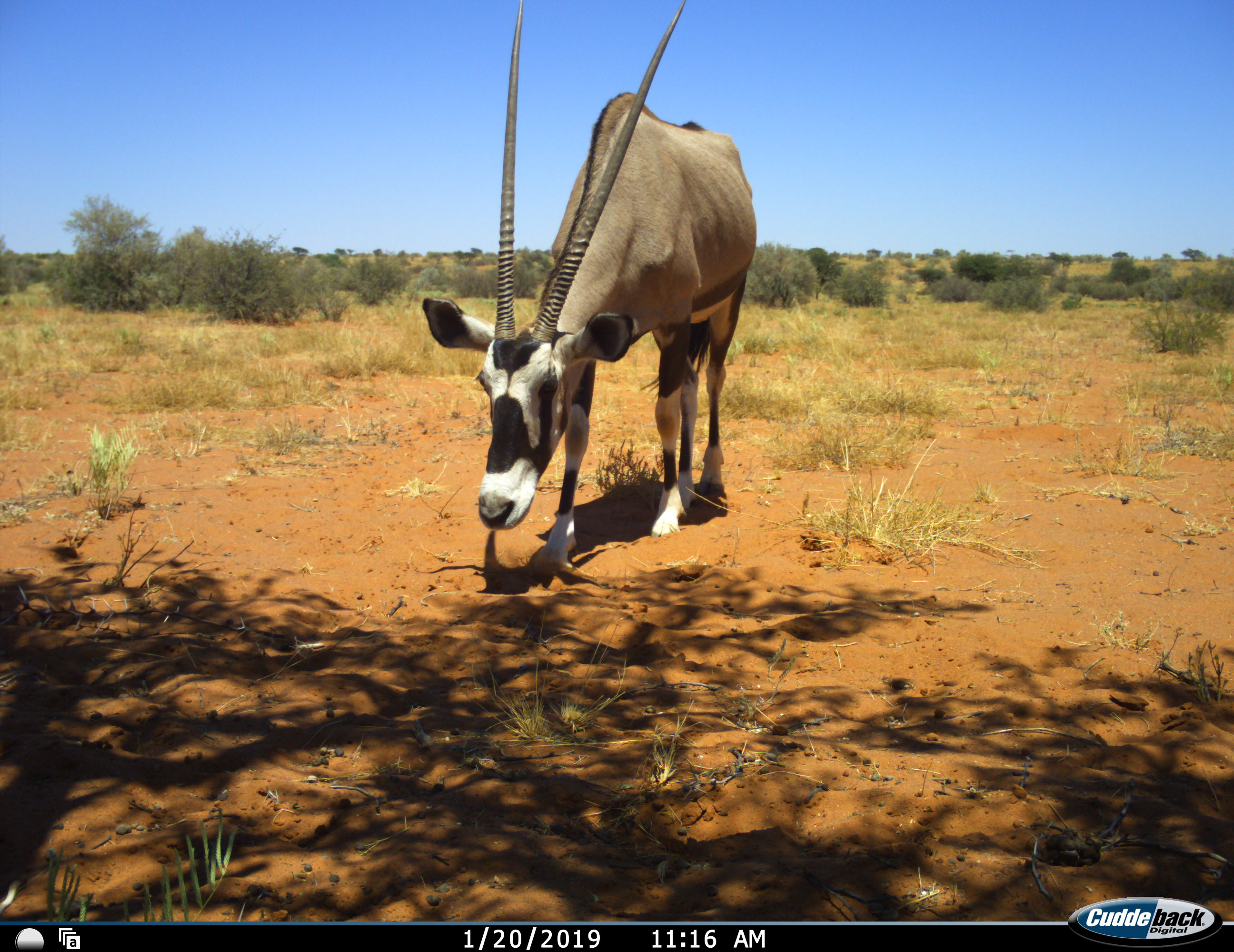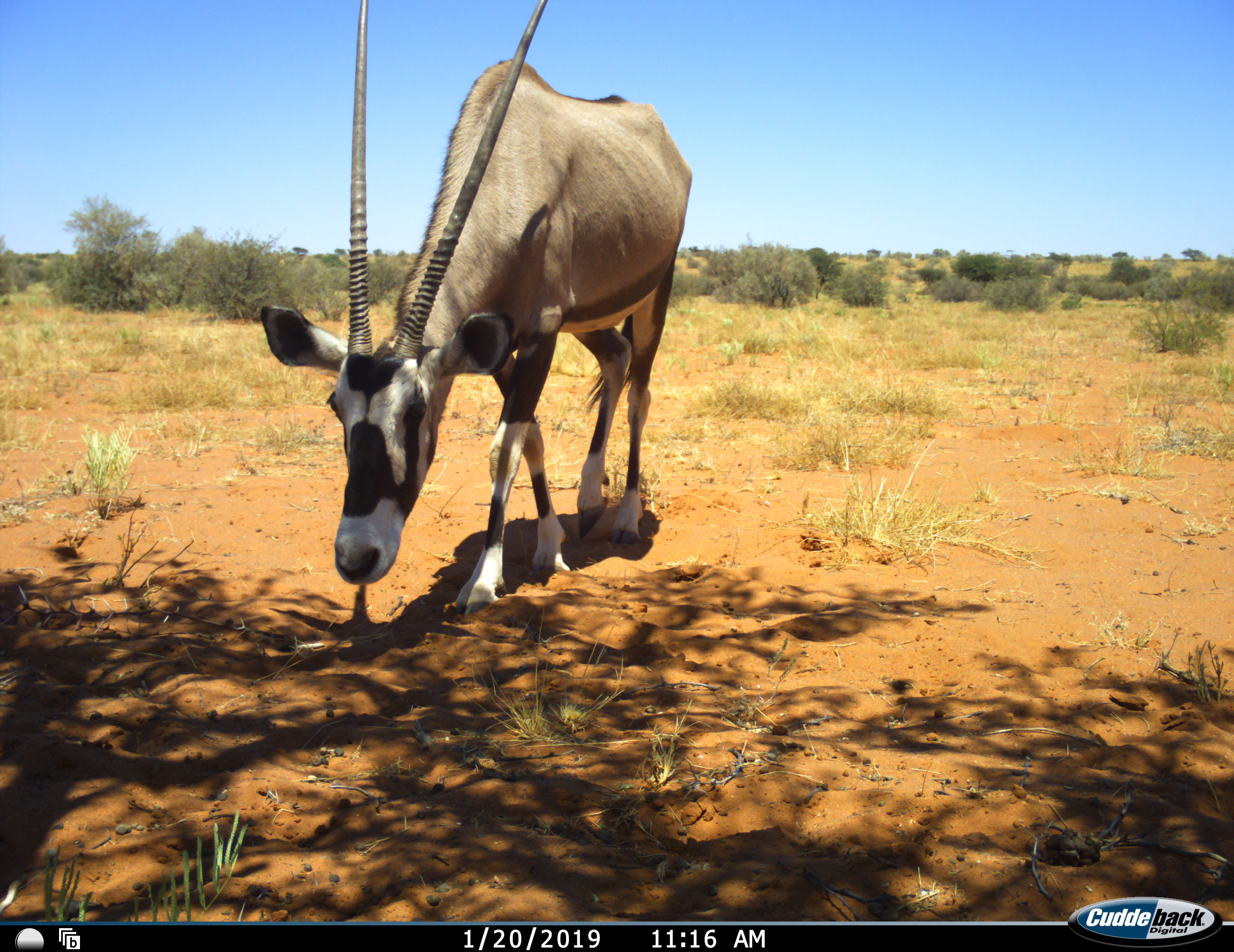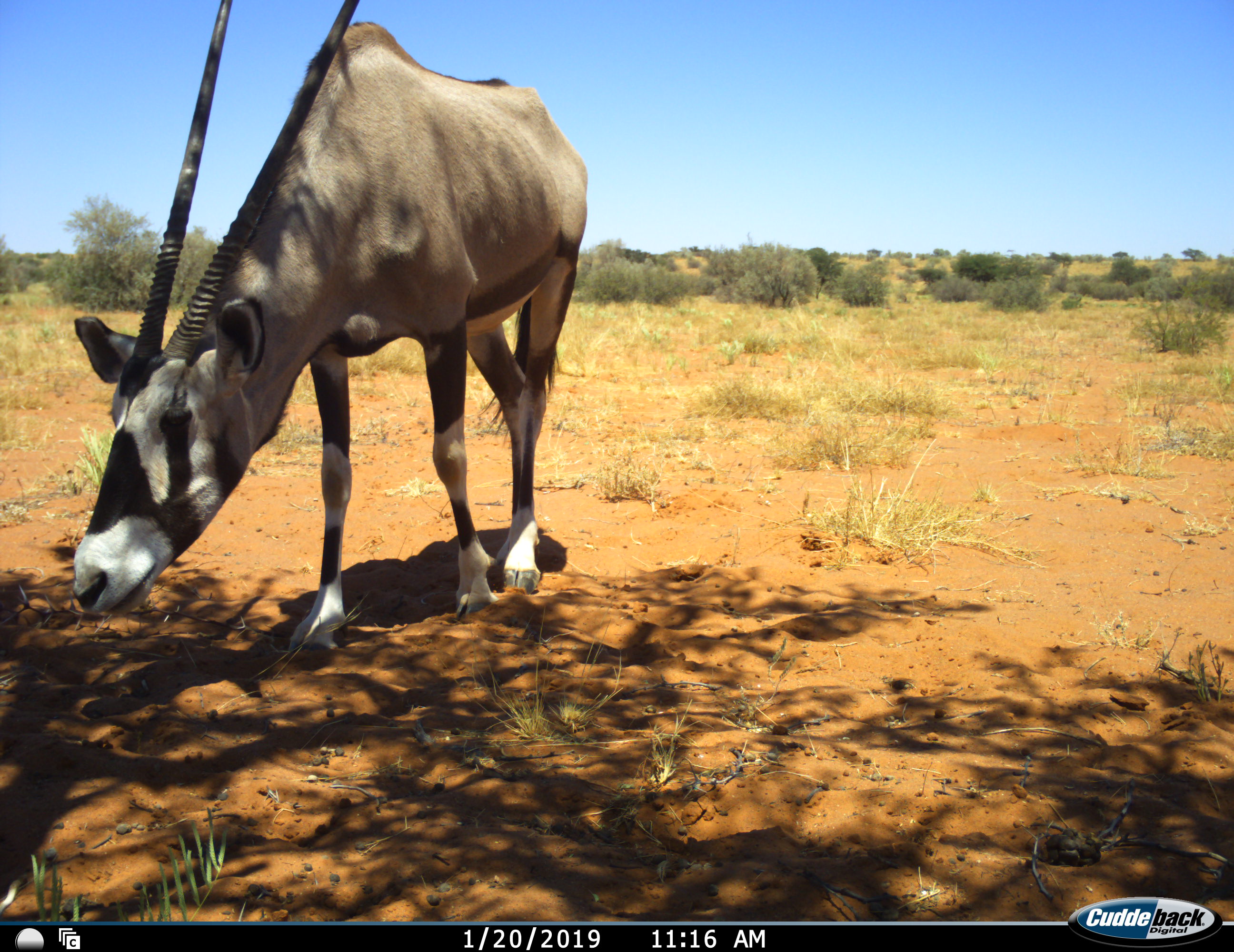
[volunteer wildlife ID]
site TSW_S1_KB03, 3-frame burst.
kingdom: Animalia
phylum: Chordata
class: Mammalia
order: Artiodactyla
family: Bovidae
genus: Oryx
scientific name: Oryx gazella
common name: gemsbok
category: oryx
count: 1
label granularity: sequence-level